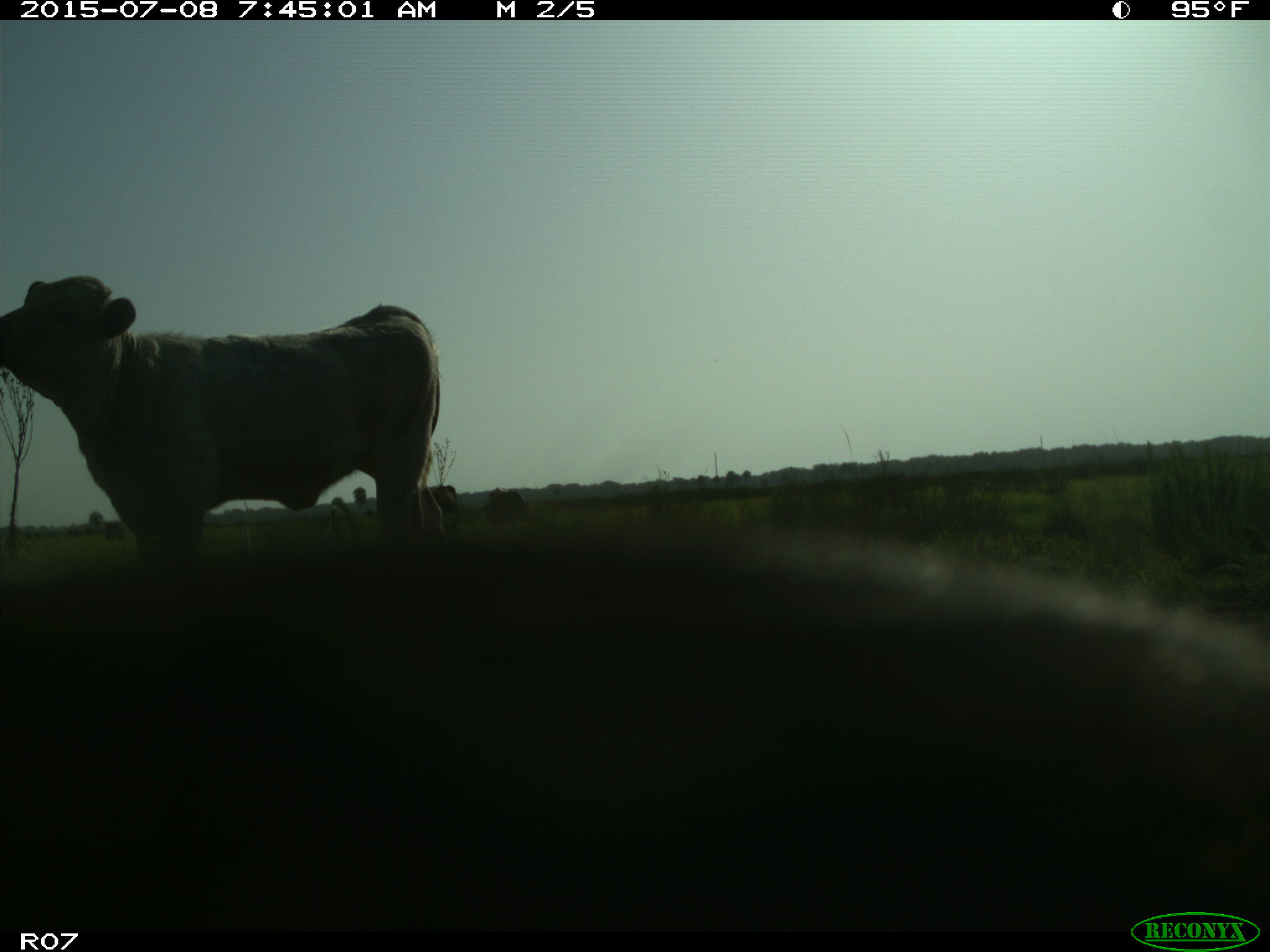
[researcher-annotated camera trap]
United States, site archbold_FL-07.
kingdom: Animalia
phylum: Chordata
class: Mammalia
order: Artiodactyla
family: Bovidae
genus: Bos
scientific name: Bos taurus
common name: domestic cow